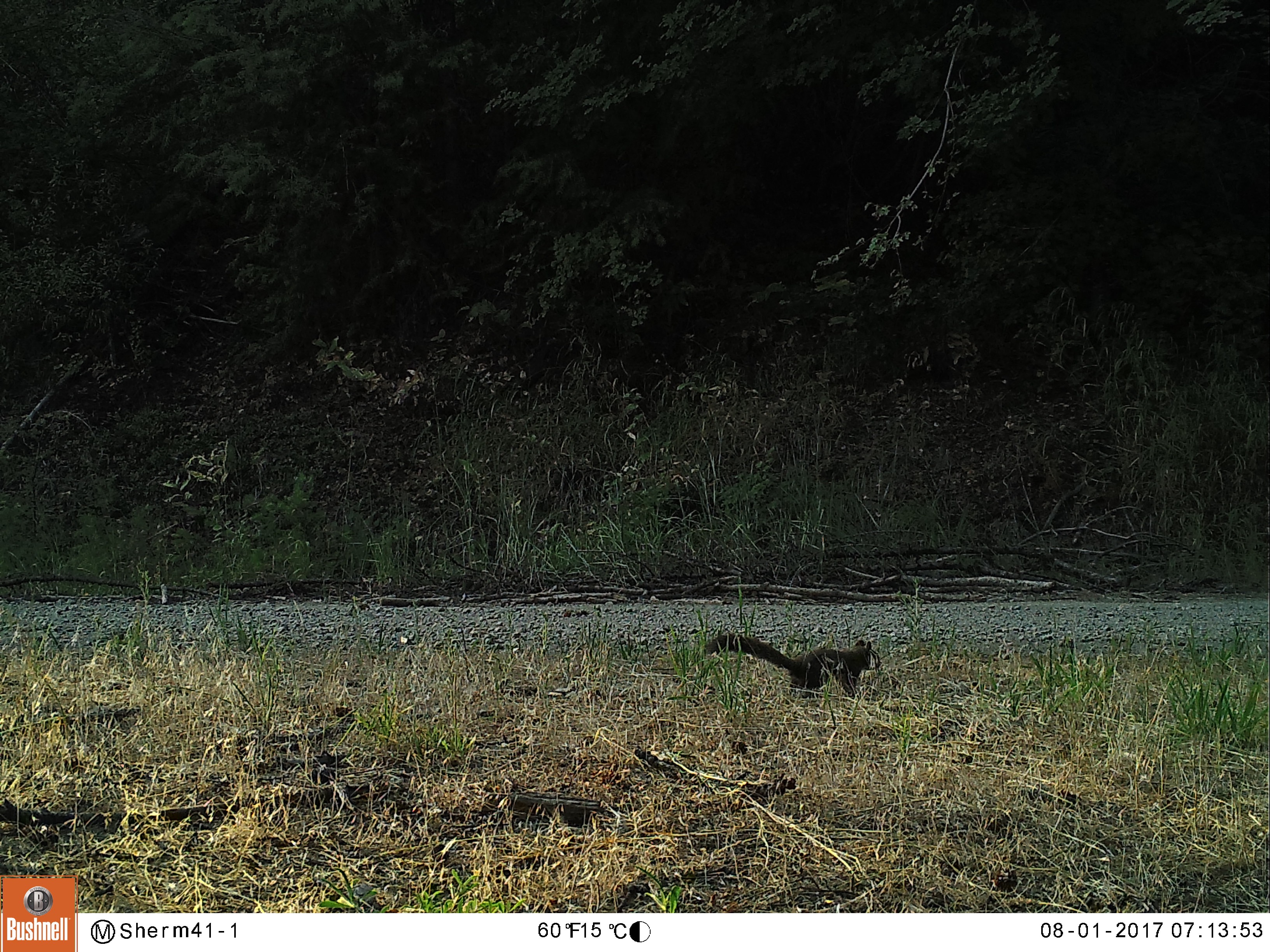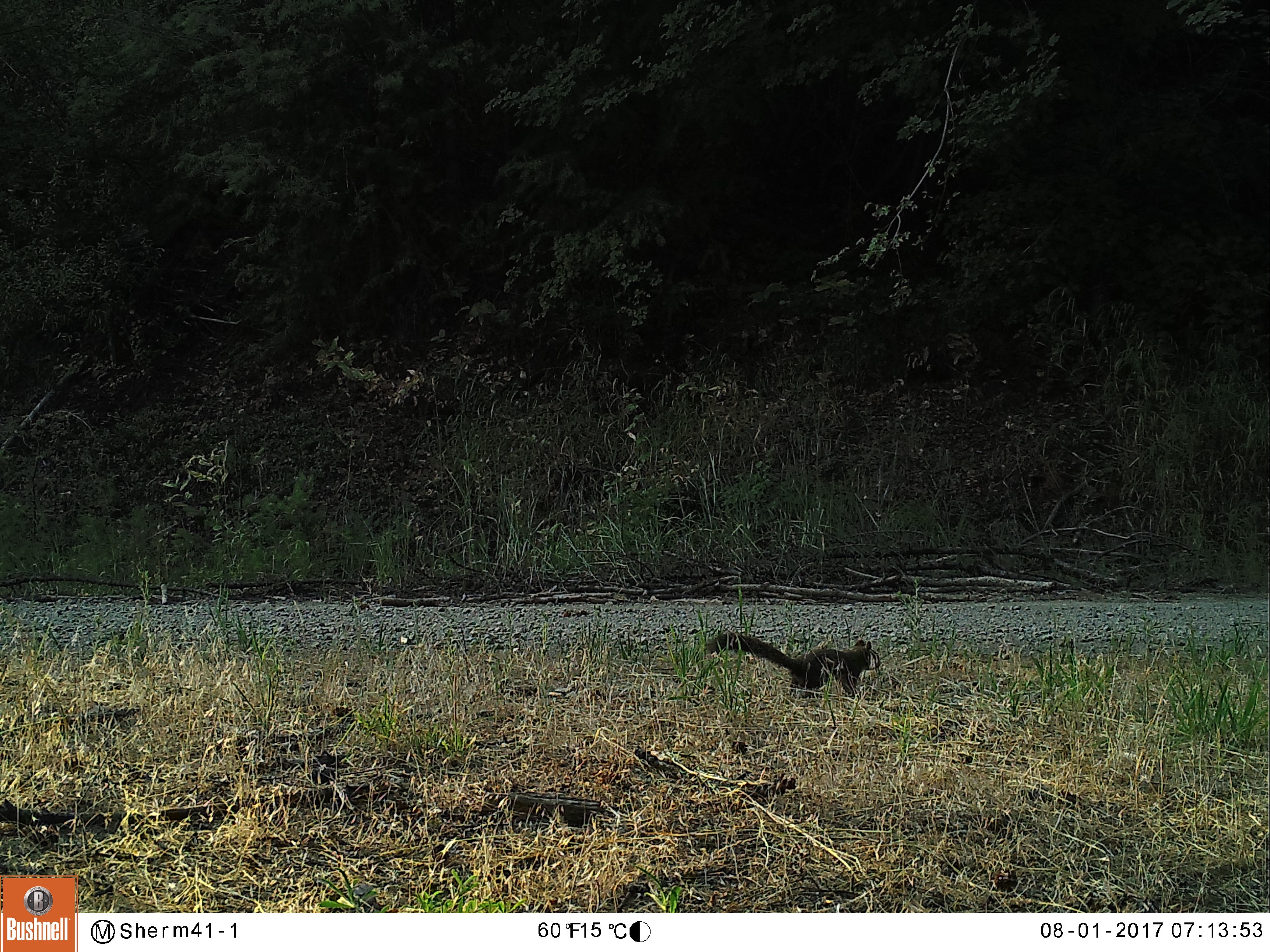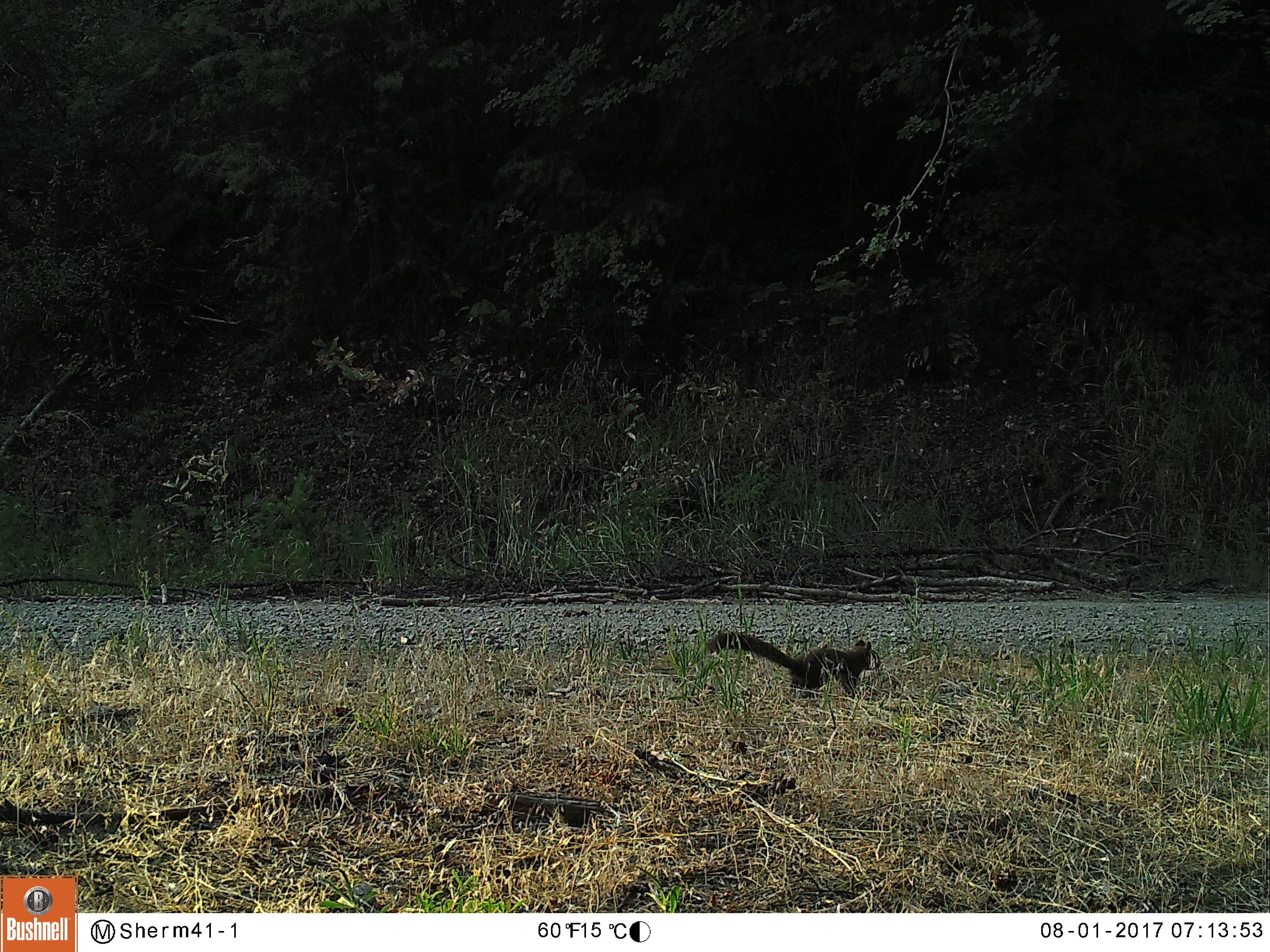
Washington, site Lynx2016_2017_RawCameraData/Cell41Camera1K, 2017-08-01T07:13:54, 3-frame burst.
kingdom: Animalia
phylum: Chordata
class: Mammalia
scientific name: Mammalia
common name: small mammal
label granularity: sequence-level